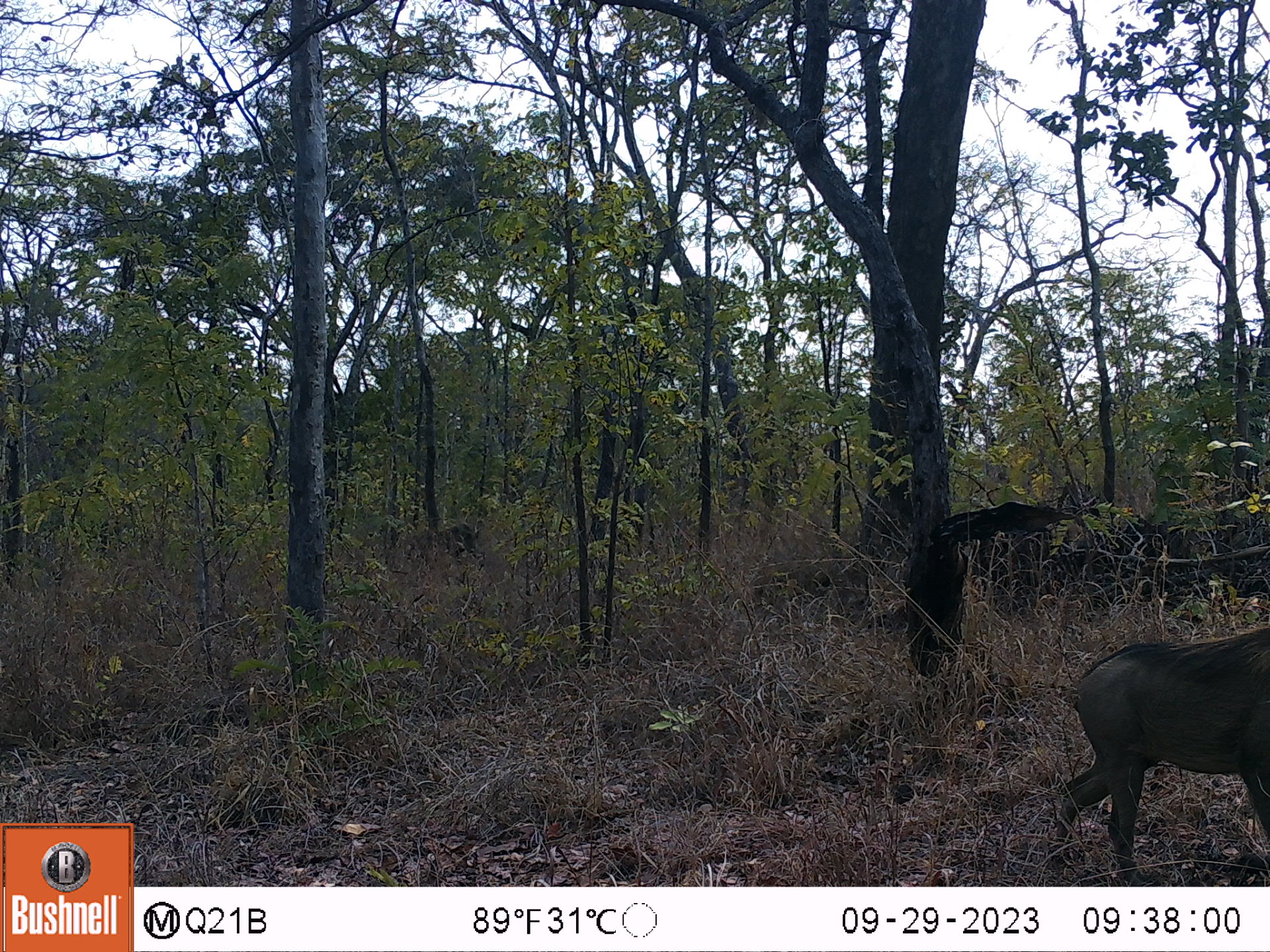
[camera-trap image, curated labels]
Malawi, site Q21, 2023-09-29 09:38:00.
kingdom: Animalia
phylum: Chordata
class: Mammalia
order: Artiodactyla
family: Suidae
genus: Phacochoerus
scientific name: Phacochoerus africanus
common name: common warthog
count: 2